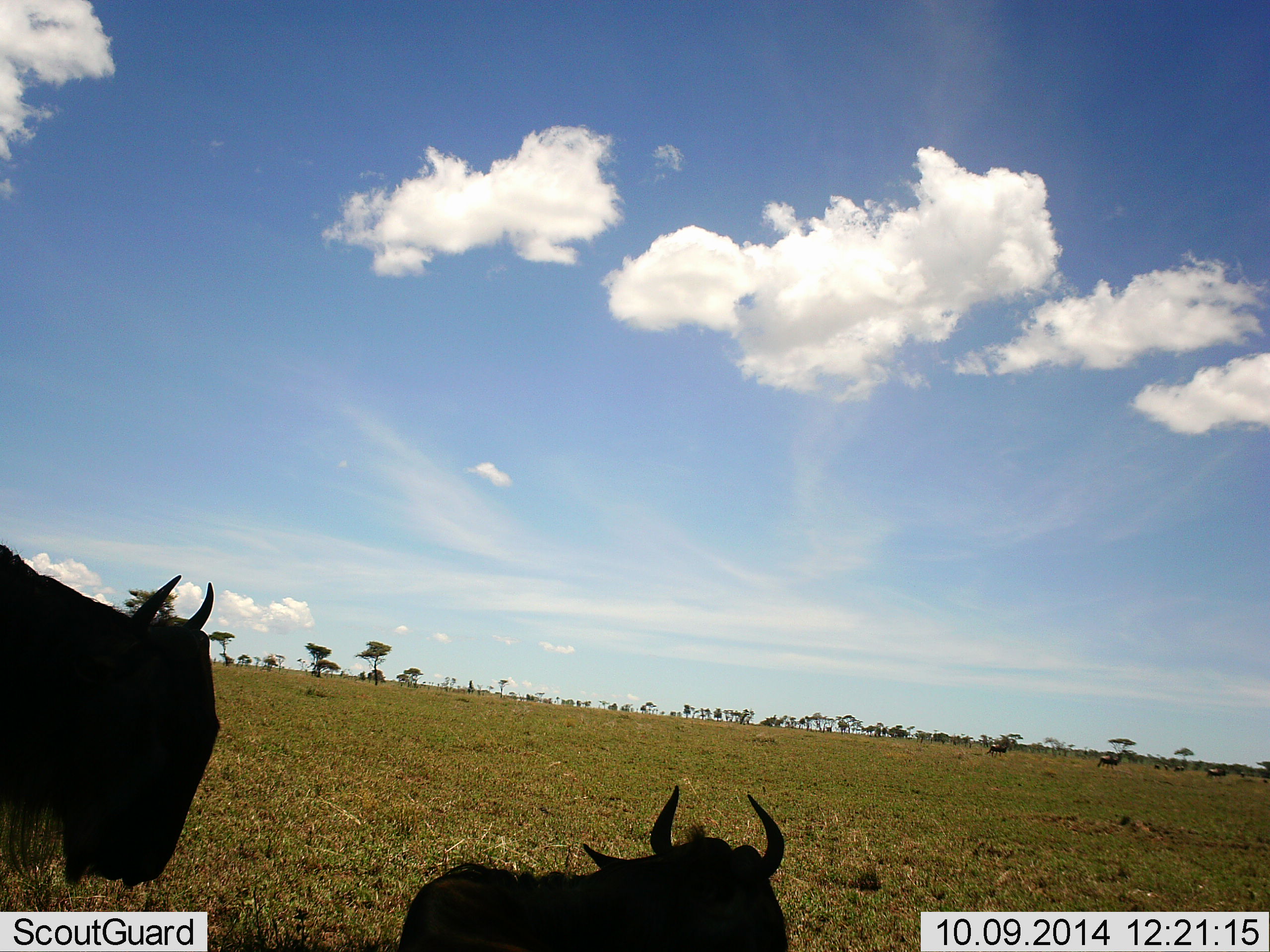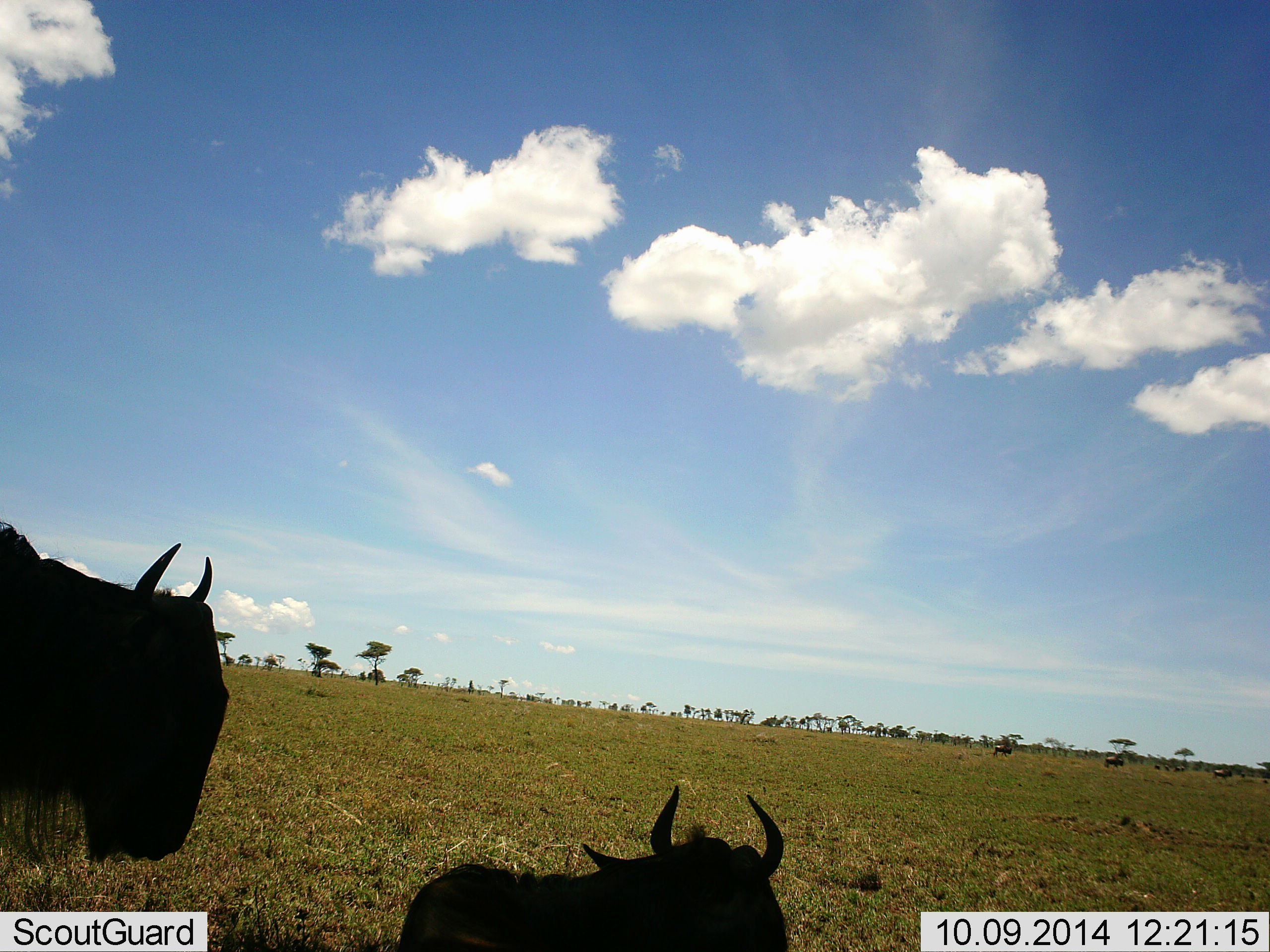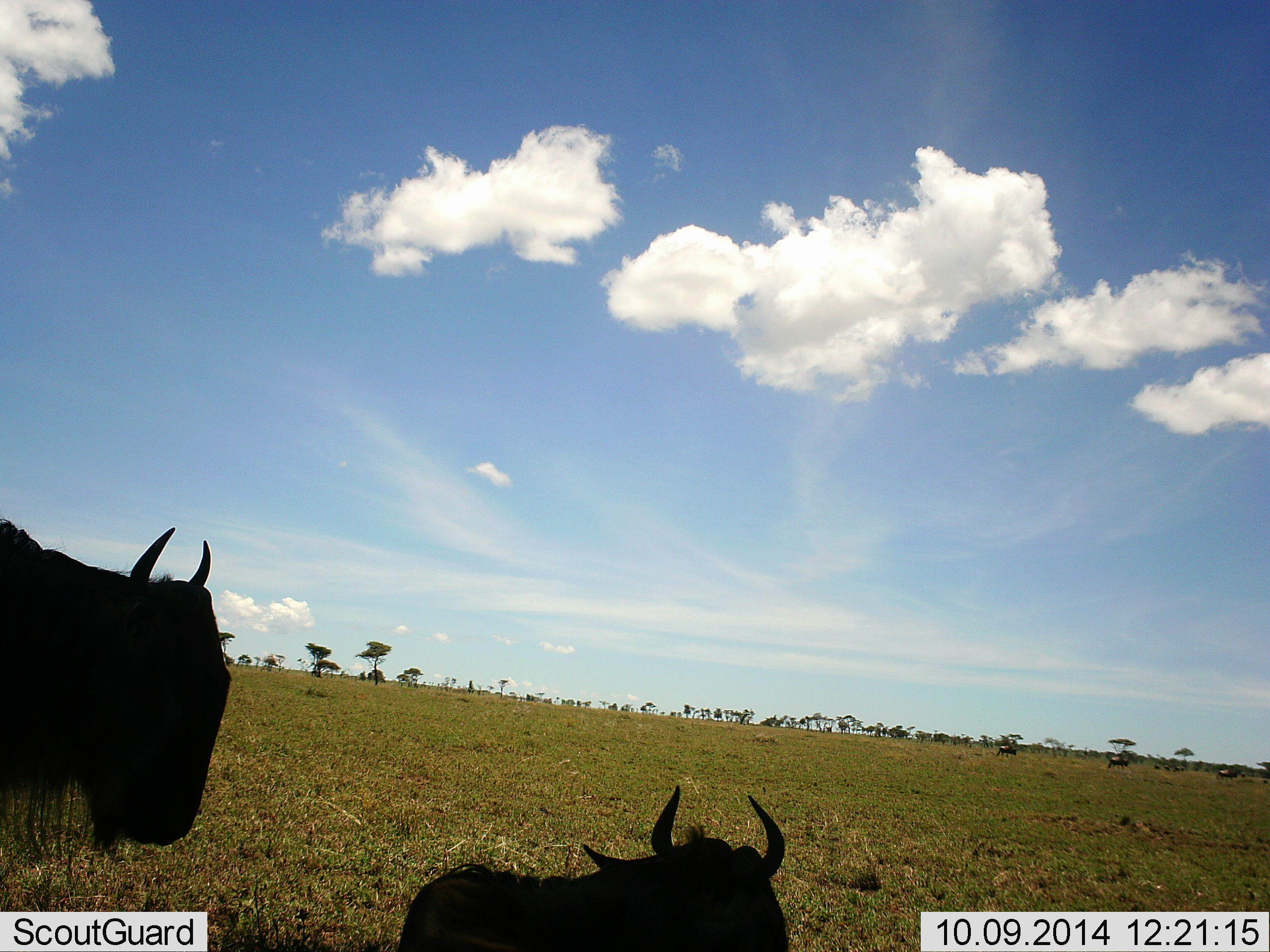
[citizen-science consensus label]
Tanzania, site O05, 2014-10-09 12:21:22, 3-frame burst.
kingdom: Animalia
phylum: Chordata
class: Mammalia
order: Artiodactyla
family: Bovidae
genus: Connochaetes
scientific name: Connochaetes taurinus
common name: blue wildebeest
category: wildebeest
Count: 5.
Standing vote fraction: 90%.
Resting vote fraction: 80%.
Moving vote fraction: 60%.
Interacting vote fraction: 10%.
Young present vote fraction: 10%.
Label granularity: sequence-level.